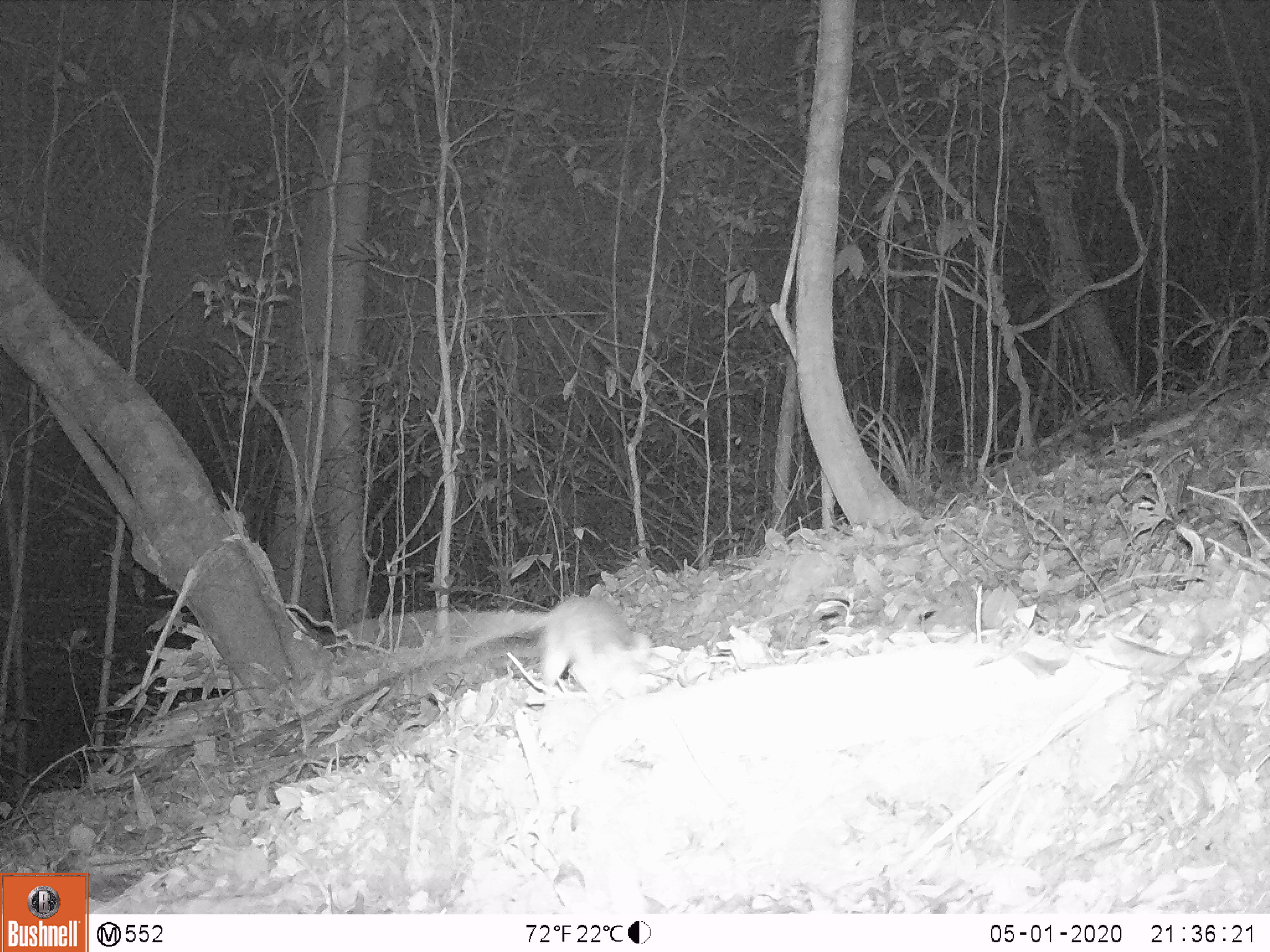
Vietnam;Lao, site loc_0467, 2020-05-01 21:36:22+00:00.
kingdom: Animalia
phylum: Chordata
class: Mammalia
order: Rodentia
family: Muridae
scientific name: Muridae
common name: old-world mice and rats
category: unidentified murid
Unidentified murid (old-world mice and rats) (Muridae). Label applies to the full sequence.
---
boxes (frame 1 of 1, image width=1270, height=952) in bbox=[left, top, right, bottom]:
unidentified murid: bbox=[456, 593, 647, 700]